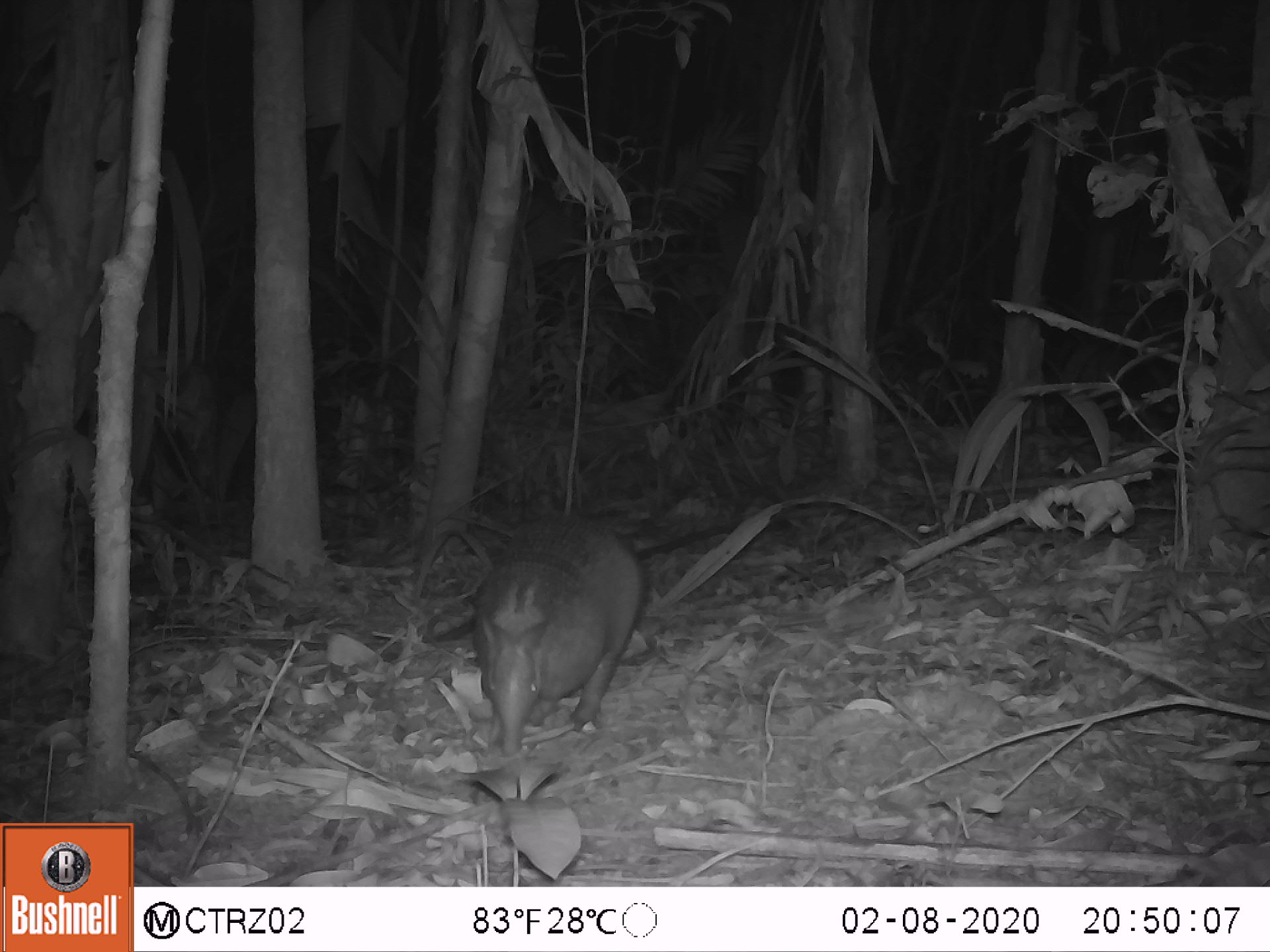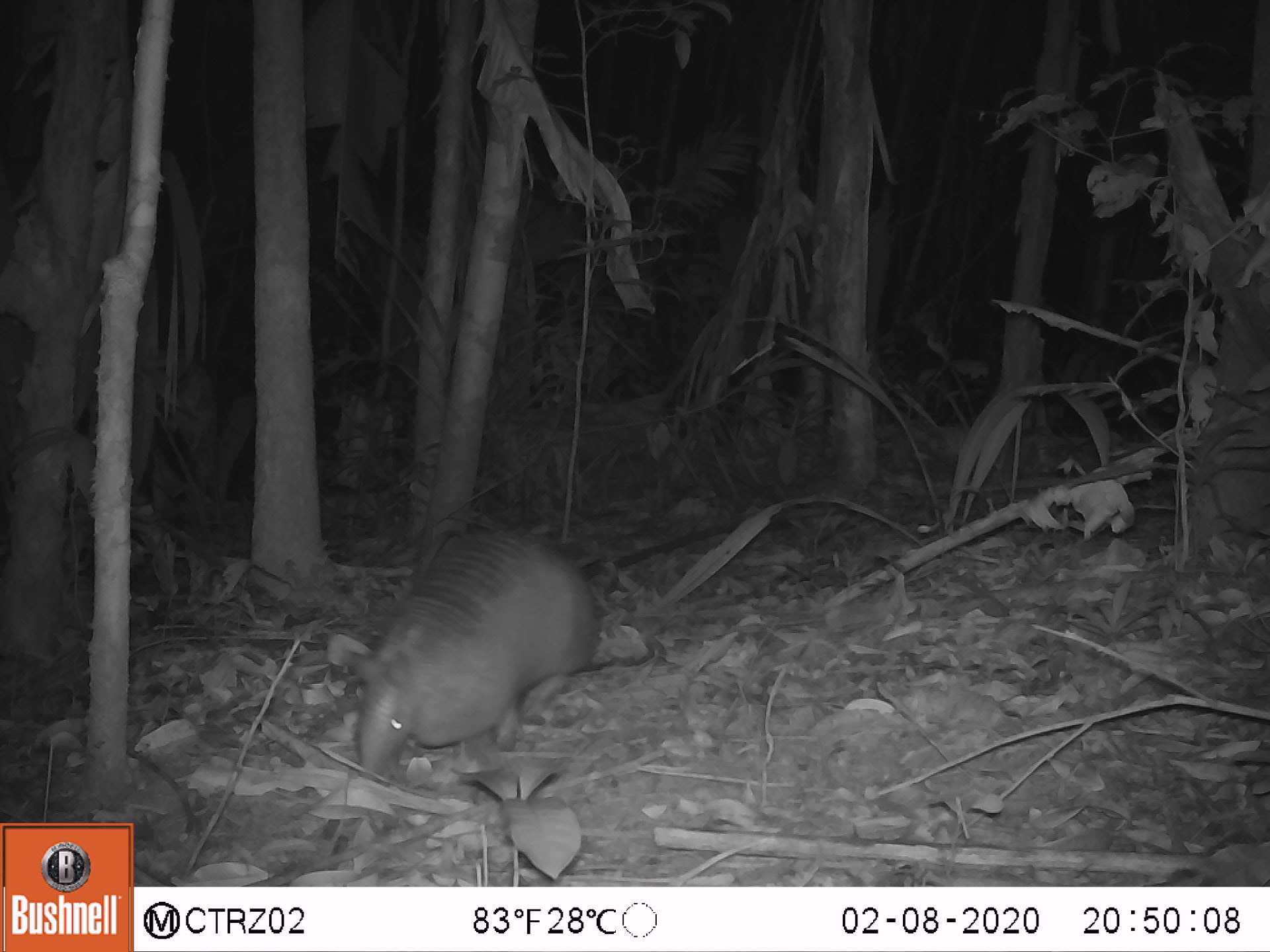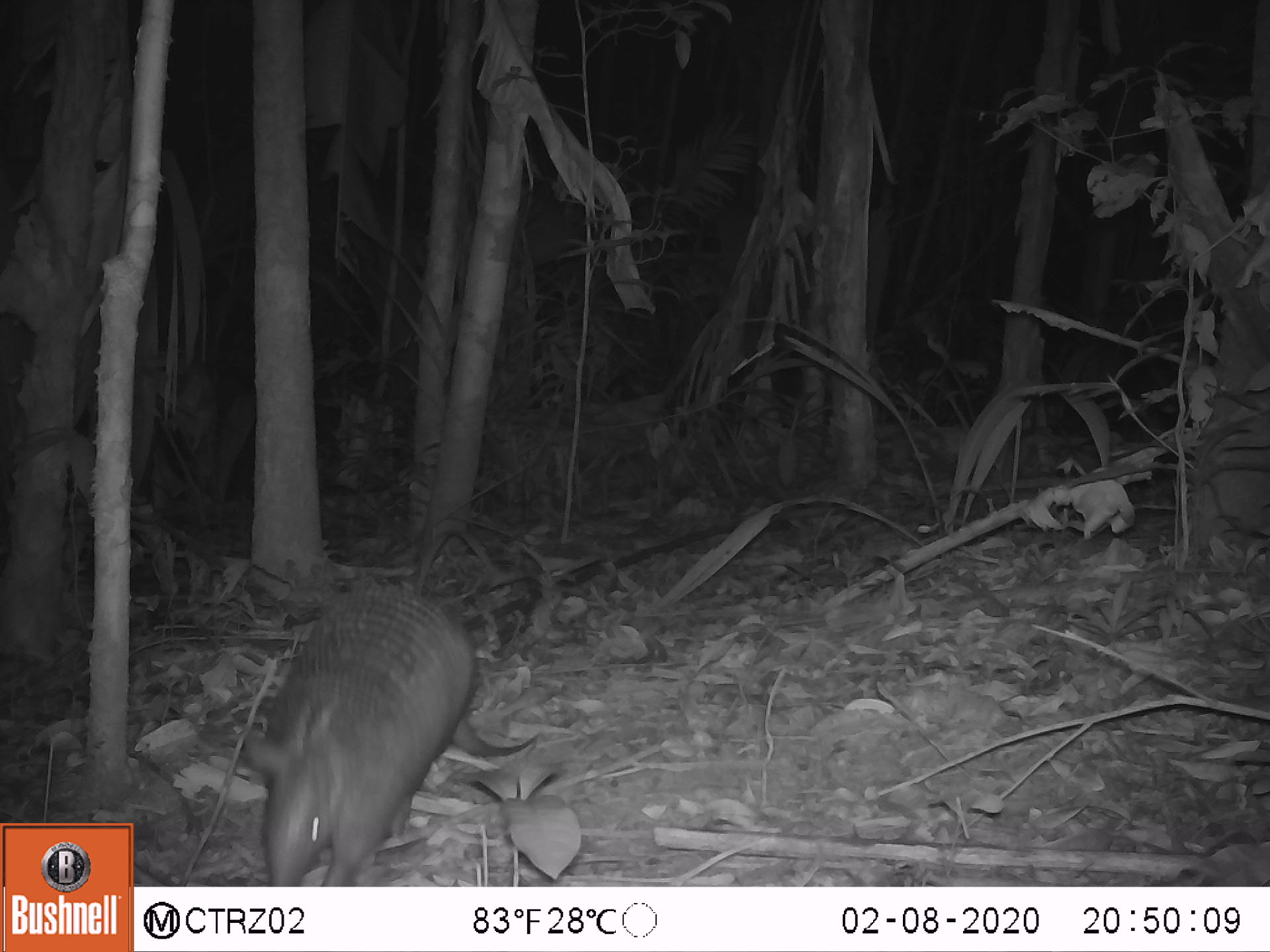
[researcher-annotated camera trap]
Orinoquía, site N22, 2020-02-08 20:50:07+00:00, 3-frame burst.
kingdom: Animalia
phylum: Chordata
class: Mammalia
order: Cingulata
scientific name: Cingulata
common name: armadillo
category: unknown armadillo